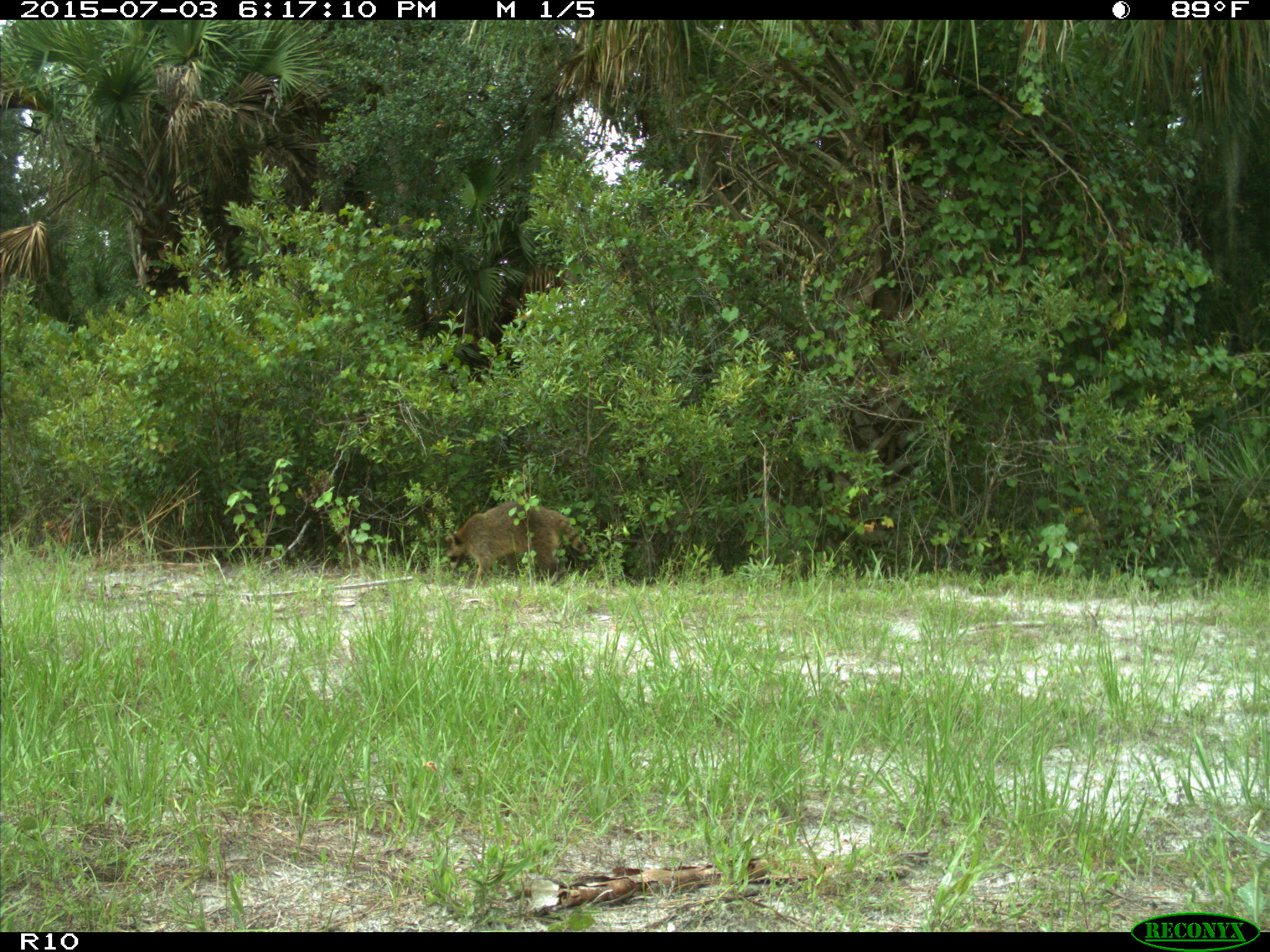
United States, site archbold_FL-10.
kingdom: Animalia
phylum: Chordata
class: Mammalia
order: Carnivora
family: Procyonidae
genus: Procyon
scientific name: Procyon lotor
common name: common raccoon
Procyon lotor (common raccoon).